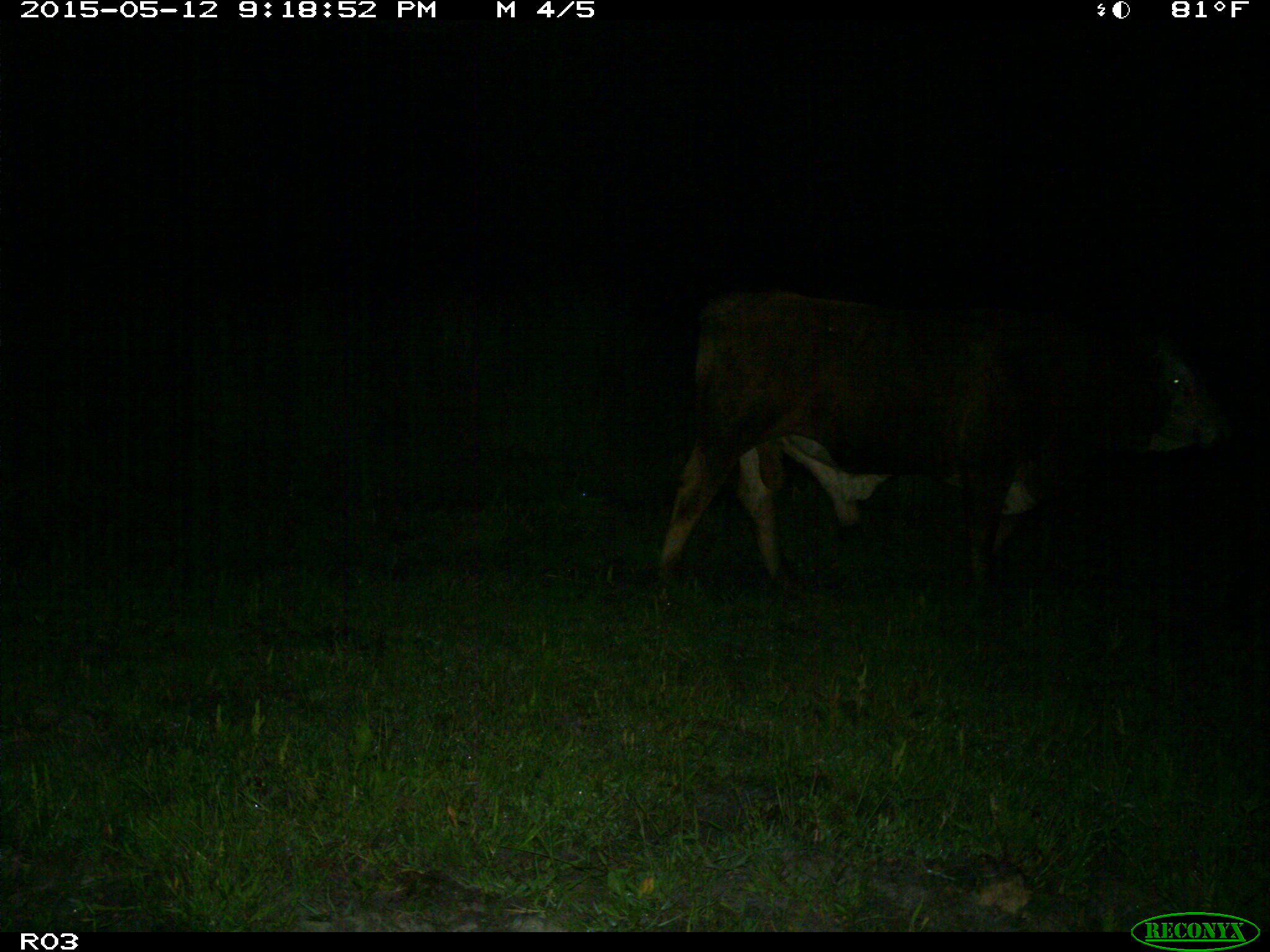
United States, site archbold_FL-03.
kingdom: Animalia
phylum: Chordata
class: Mammalia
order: Artiodactyla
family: Bovidae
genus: Bos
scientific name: Bos taurus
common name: domestic cow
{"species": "Bos taurus (domestic cow)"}